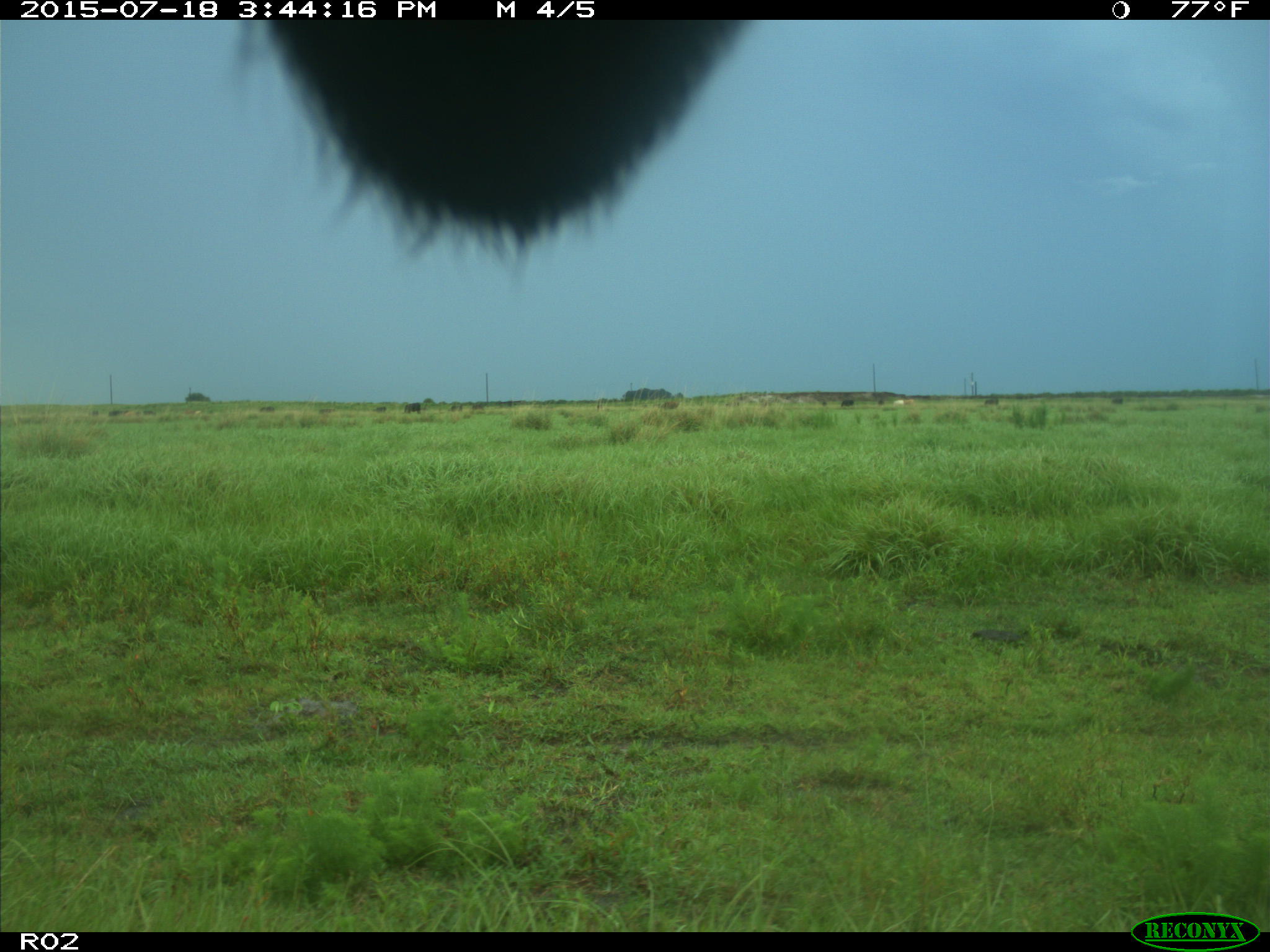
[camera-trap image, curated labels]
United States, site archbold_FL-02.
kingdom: Animalia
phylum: Chordata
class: Mammalia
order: Artiodactyla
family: Bovidae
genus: Bos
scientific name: Bos taurus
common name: domestic cow